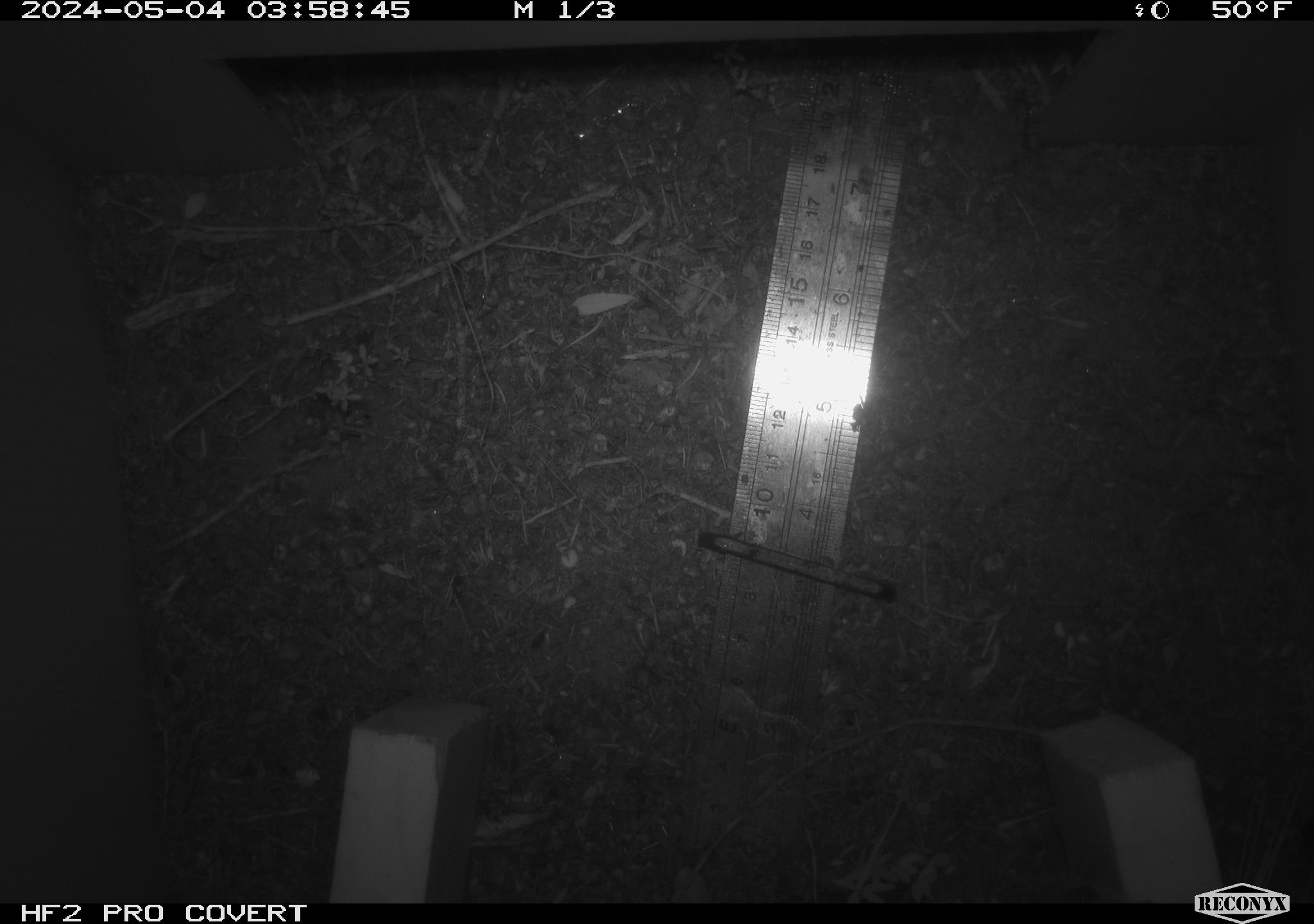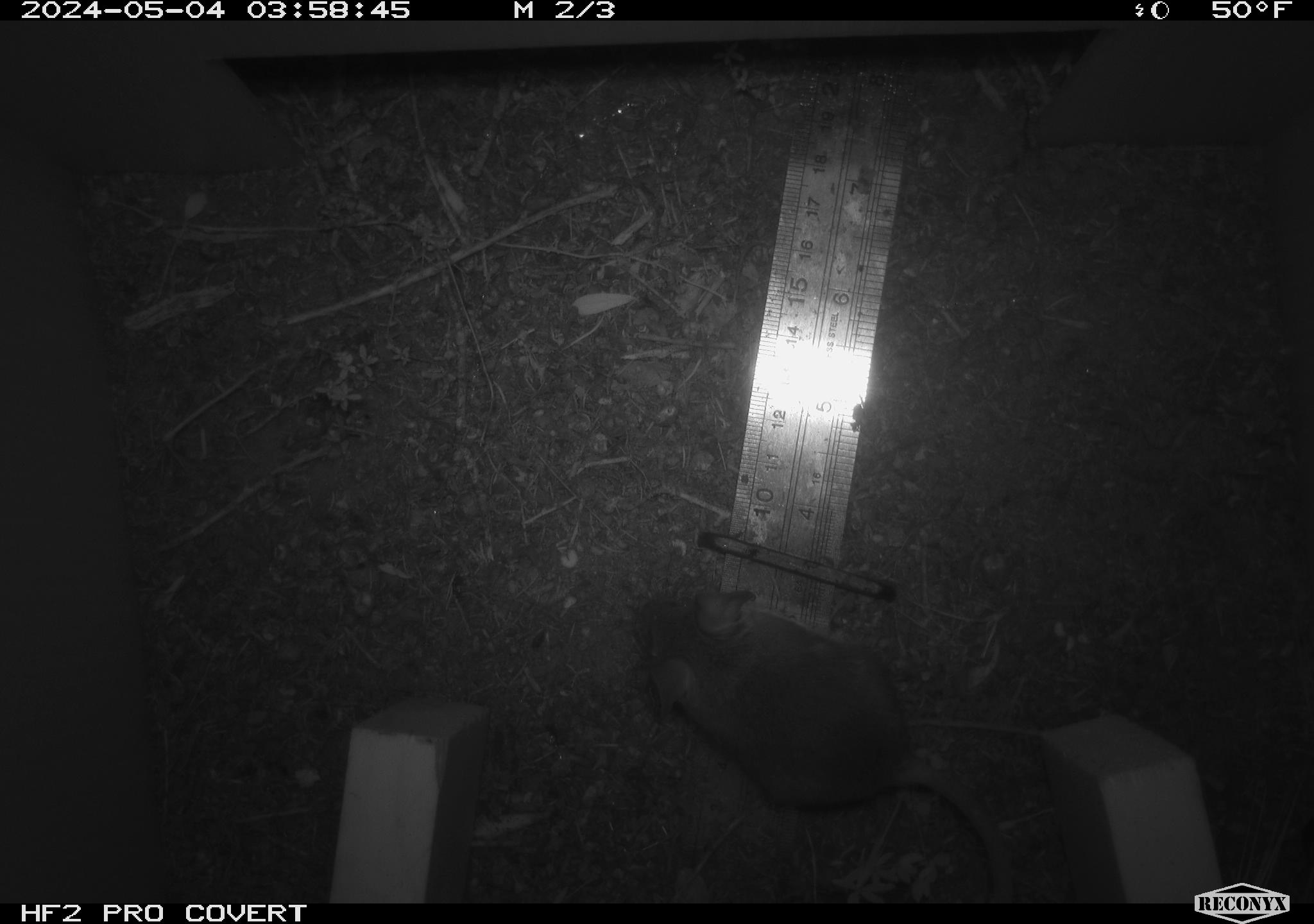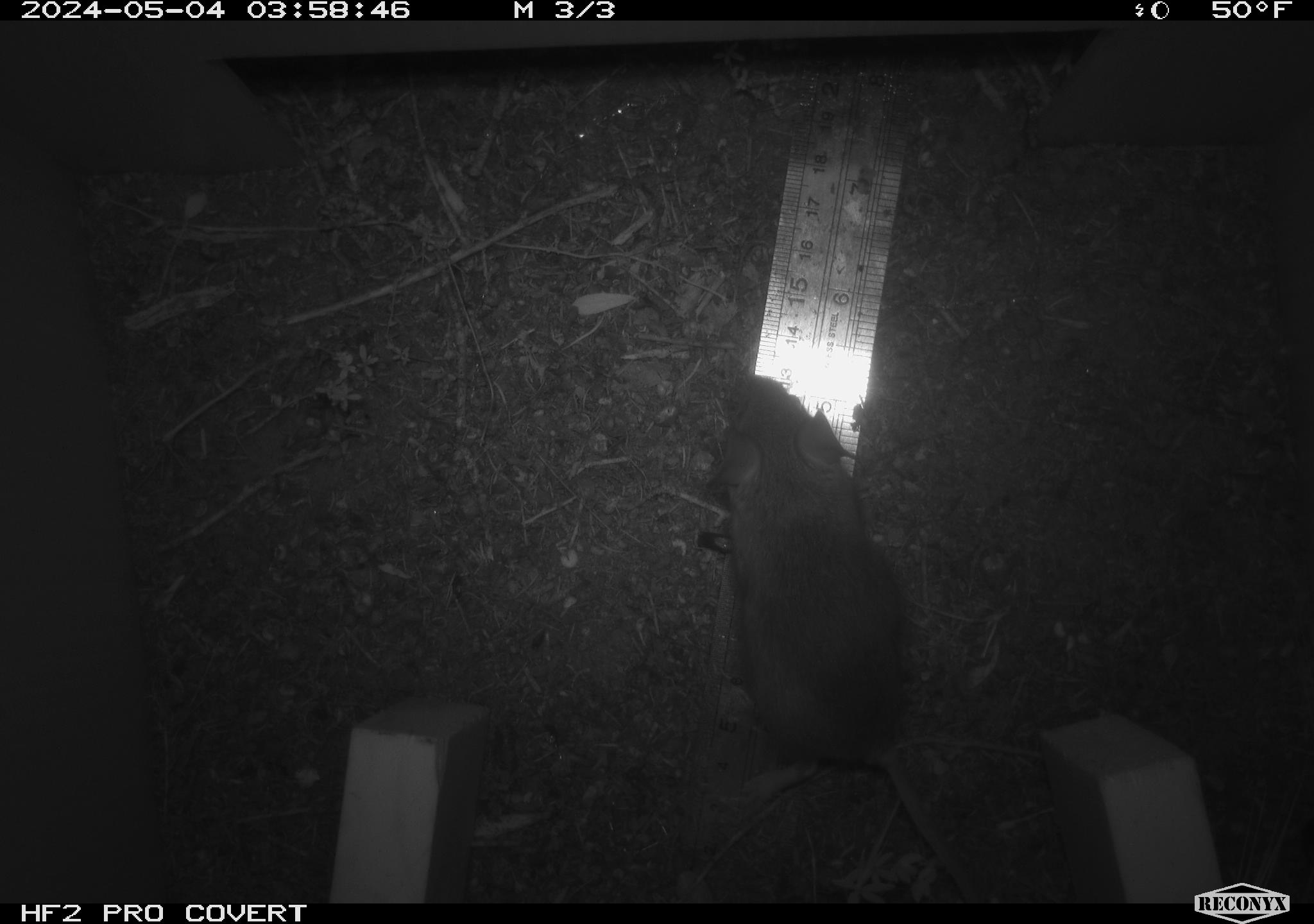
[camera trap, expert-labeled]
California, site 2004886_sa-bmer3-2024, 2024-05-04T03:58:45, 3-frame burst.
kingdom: Animalia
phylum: Chordata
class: Mammalia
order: Rodentia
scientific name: Rodentia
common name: mouse species